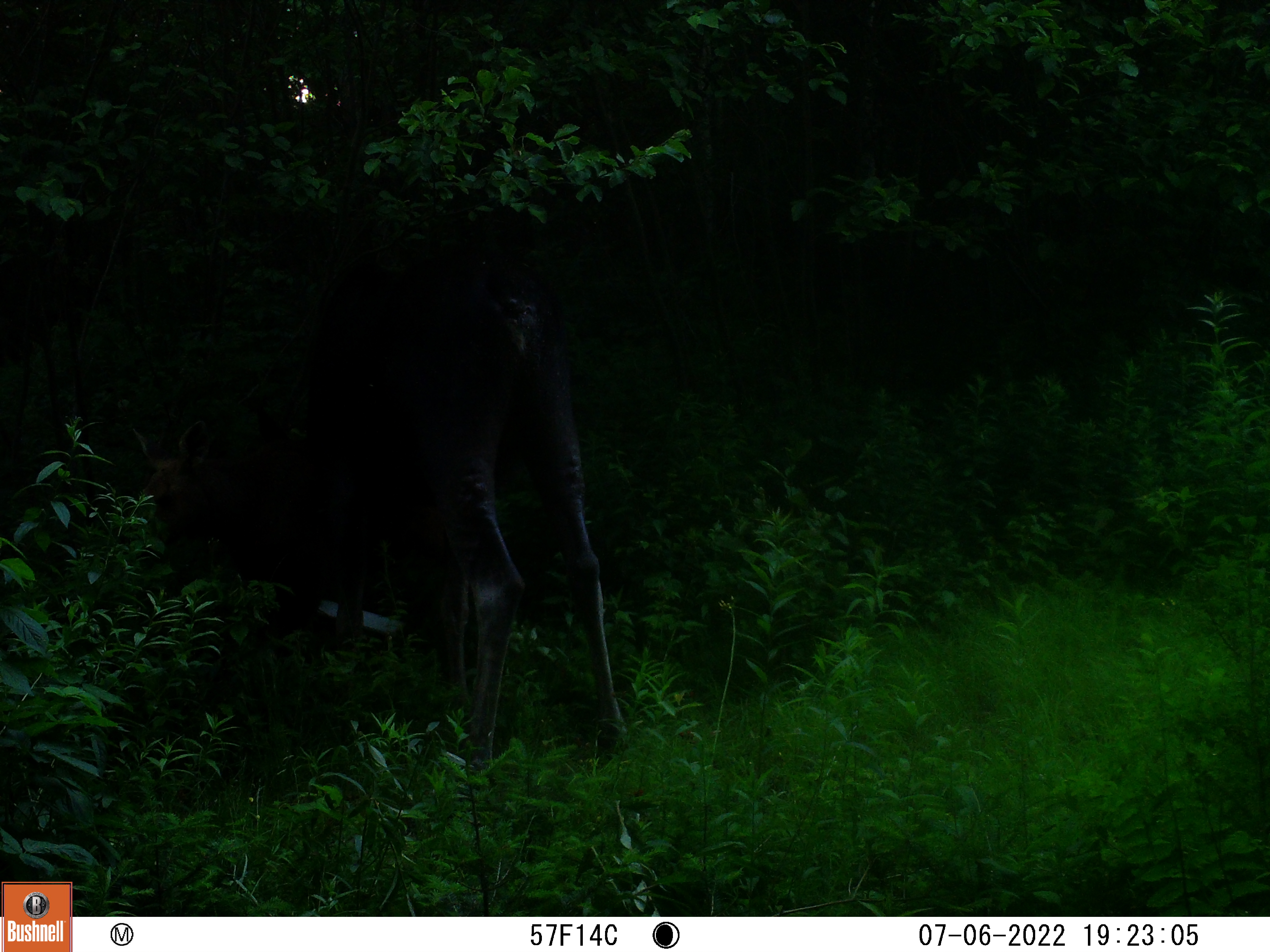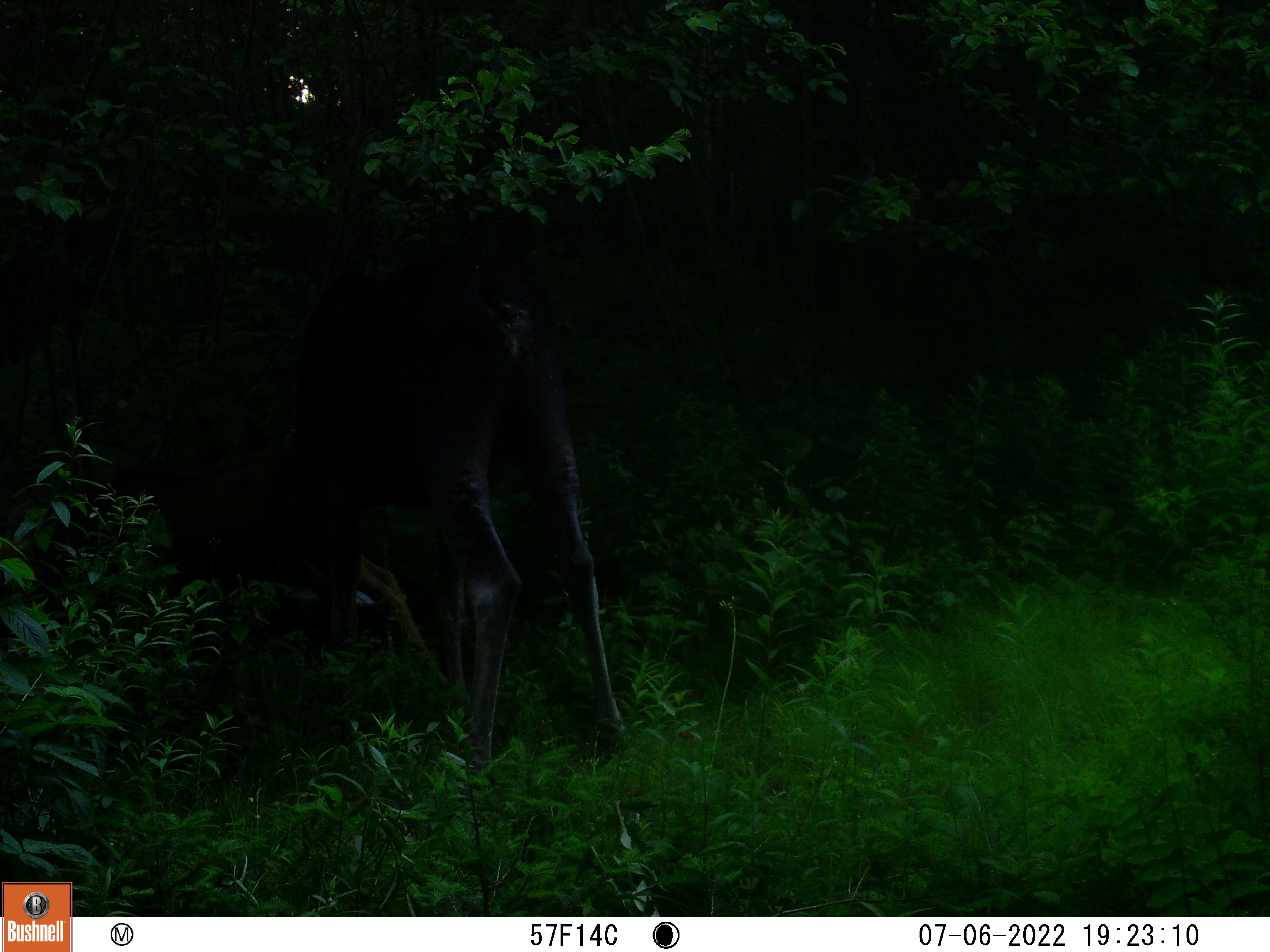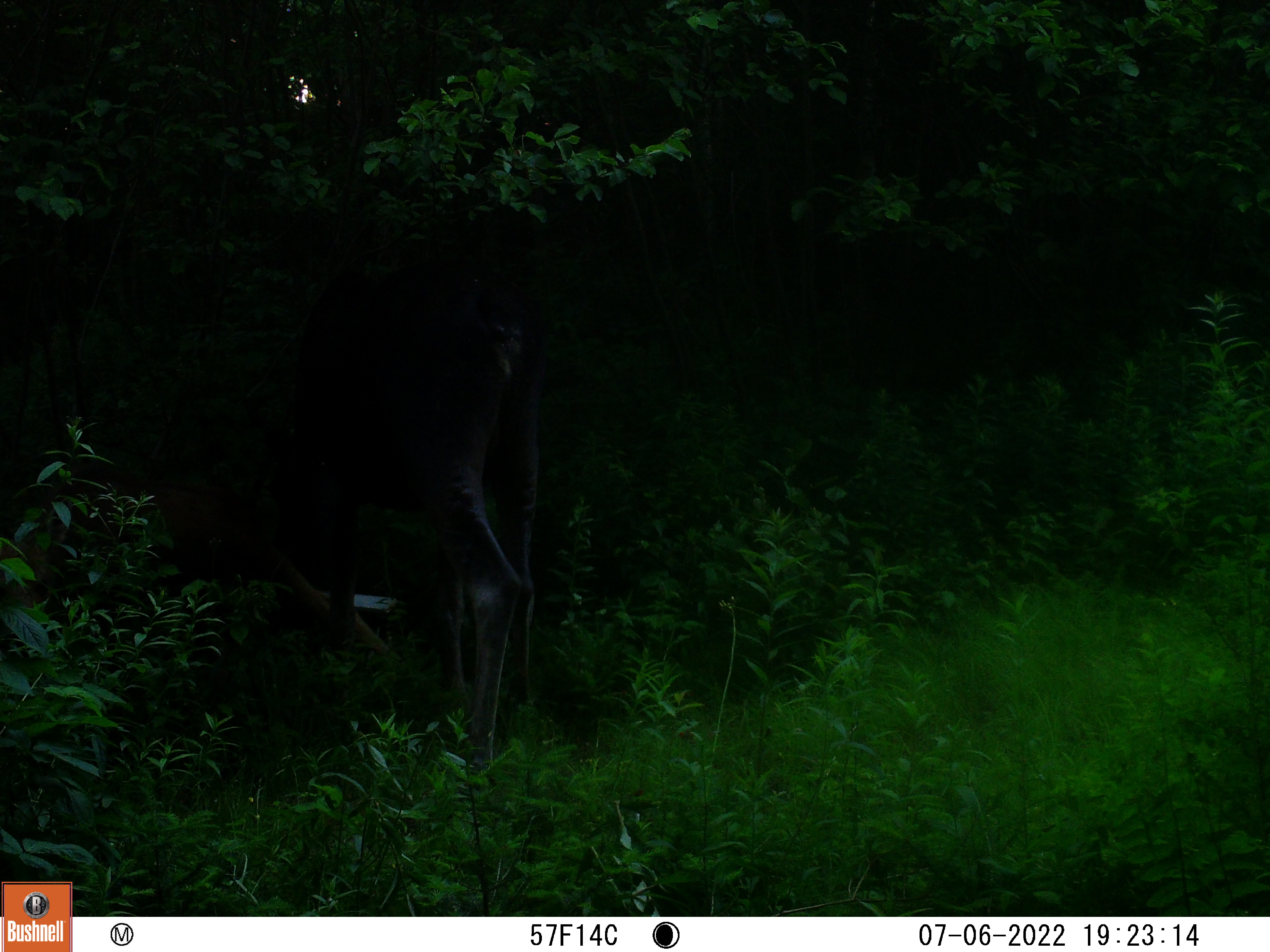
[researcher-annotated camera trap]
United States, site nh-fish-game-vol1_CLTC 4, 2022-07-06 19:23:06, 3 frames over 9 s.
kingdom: Animalia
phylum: Chordata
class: Mammalia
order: Artiodactyla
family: Cervidae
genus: Alces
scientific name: Alces alces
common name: moose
Moose (Alces alces).